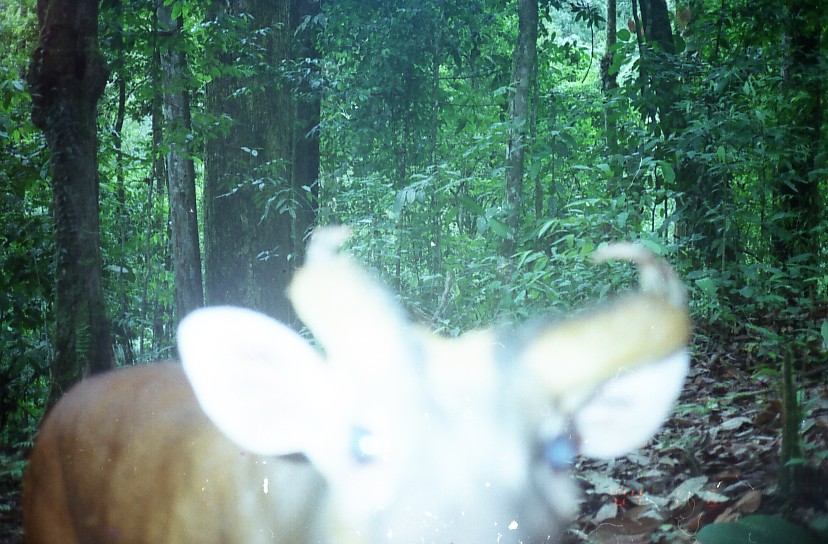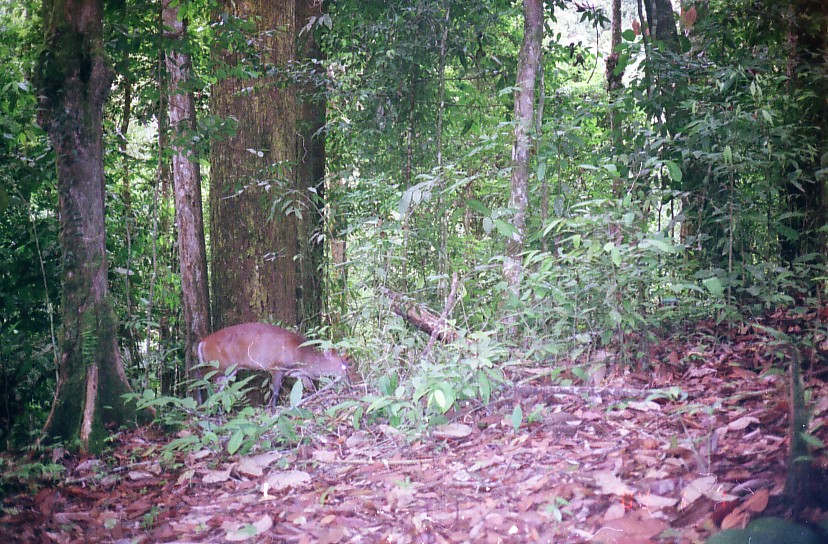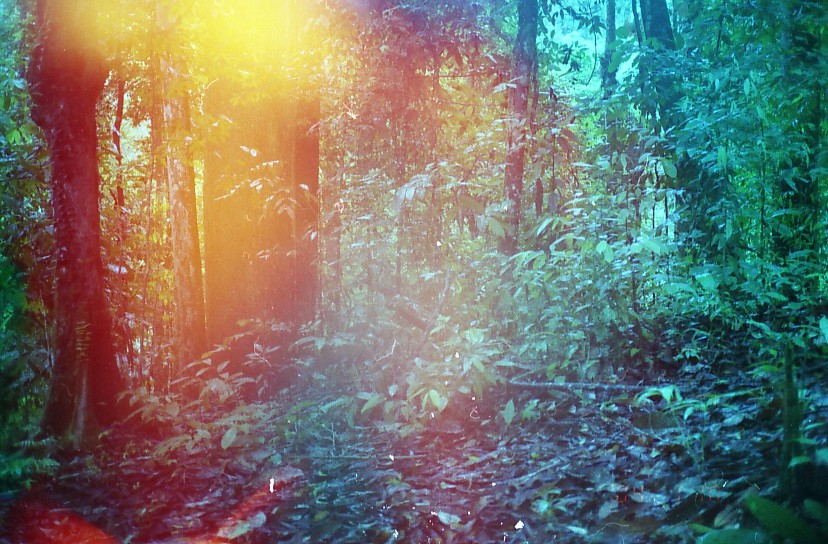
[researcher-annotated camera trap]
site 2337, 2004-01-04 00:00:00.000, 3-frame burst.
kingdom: Animalia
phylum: Chordata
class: Mammalia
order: Artiodactyla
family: Cervidae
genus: Muntiacus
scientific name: Muntiacus muntjak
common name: southern red muntjac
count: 1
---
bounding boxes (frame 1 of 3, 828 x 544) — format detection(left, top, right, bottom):
muntiacus muntjak: detection(28, 223, 690, 544)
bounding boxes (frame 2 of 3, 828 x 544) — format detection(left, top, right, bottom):
muntiacus muntjak: detection(198, 322, 348, 415)